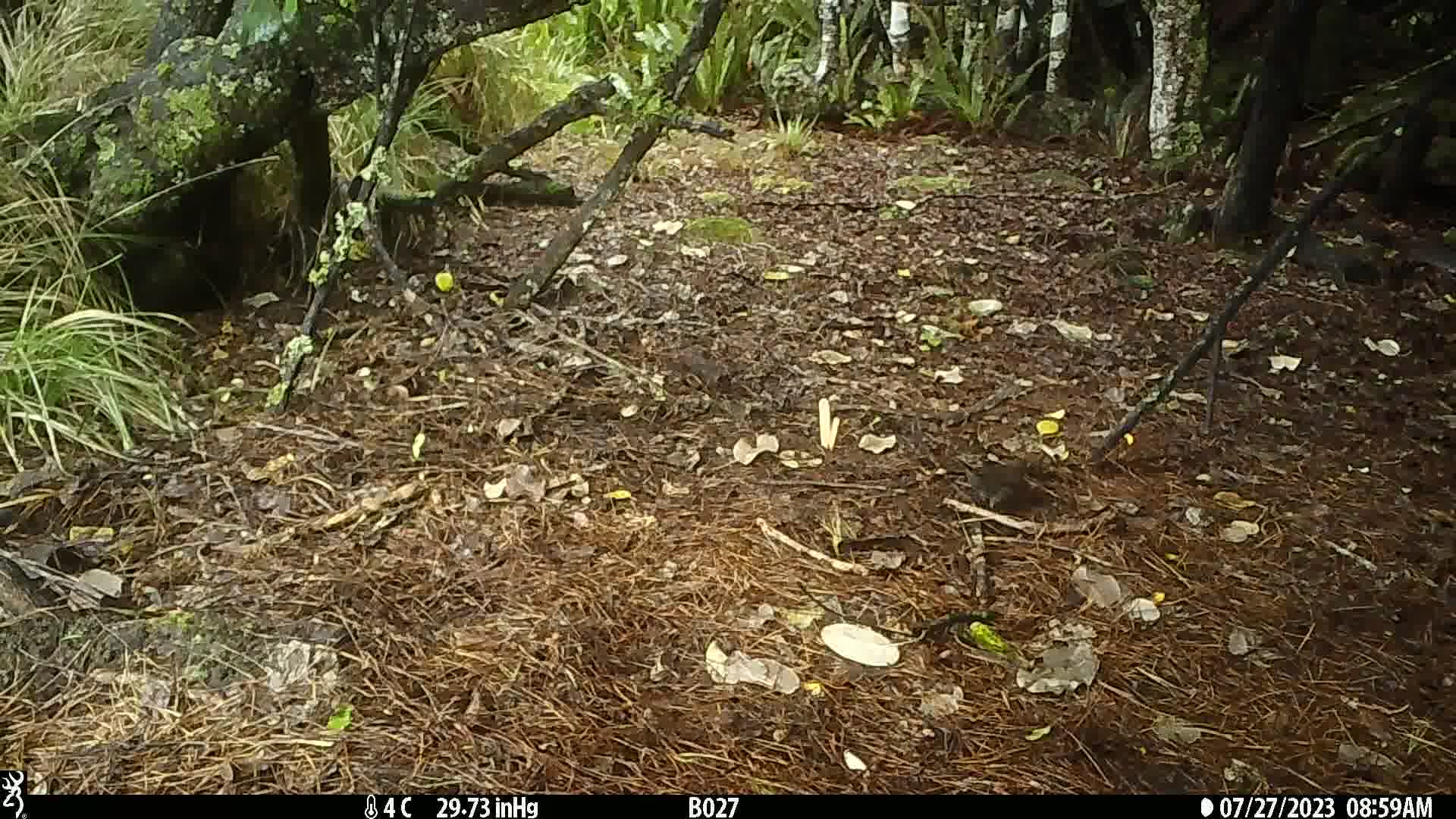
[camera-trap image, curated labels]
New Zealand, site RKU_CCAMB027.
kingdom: Animalia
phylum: Chordata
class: Aves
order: Passeriformes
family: Turdidae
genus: Turdus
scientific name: Turdus merula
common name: eurasian blackbird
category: blackbird